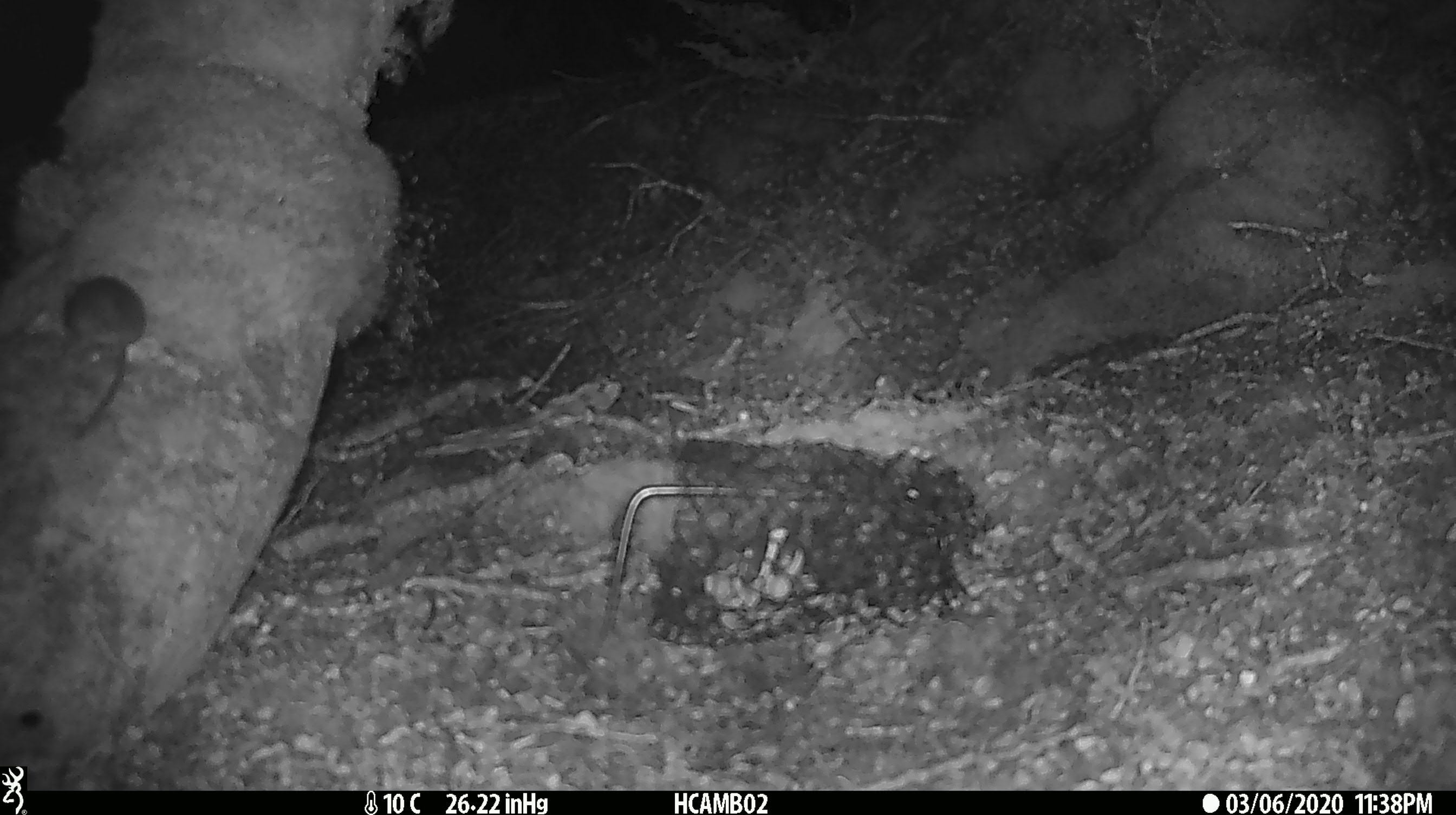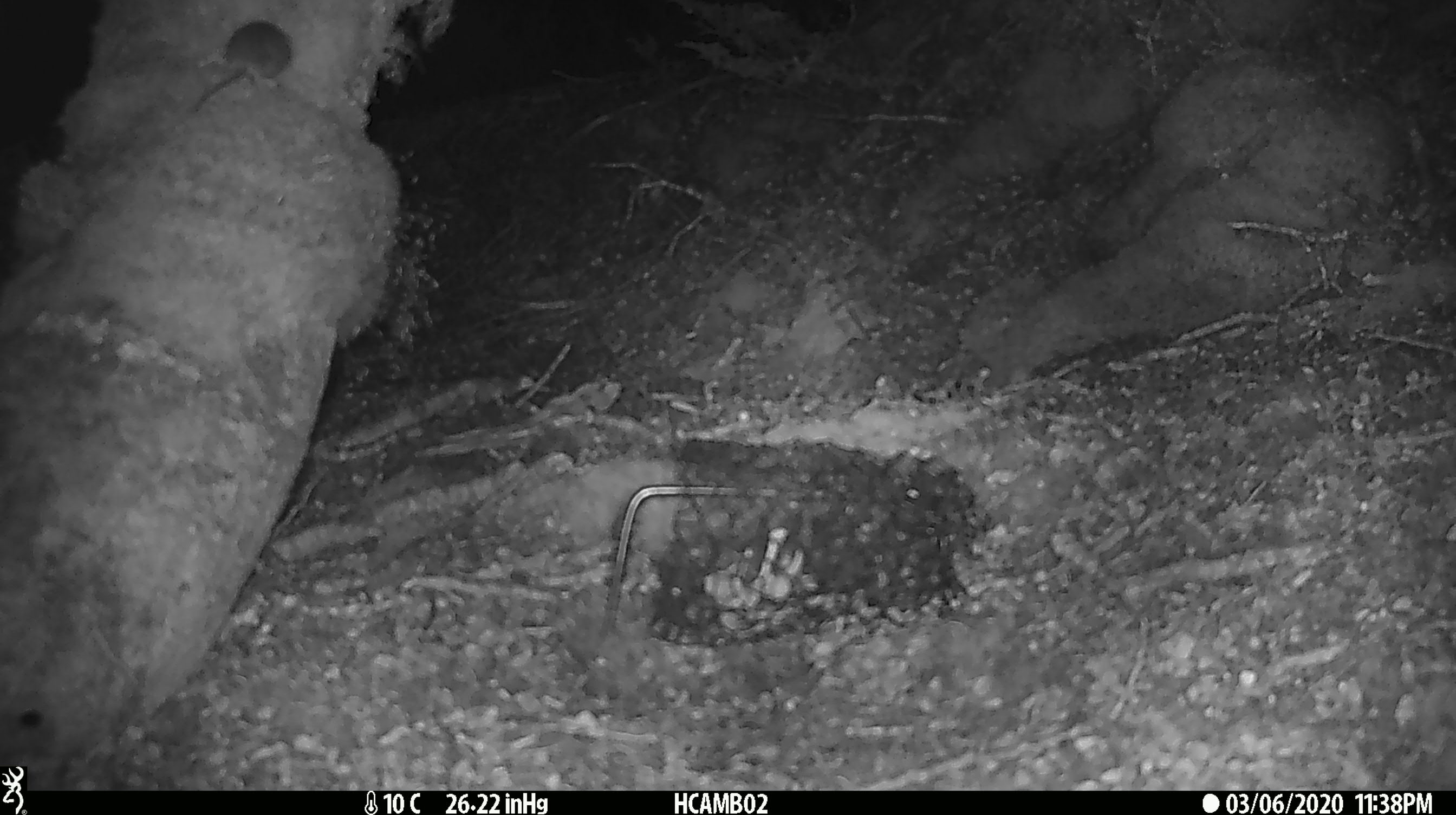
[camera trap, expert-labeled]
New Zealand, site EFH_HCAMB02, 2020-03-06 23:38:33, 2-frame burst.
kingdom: Animalia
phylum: Chordata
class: Mammalia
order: Rodentia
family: Muridae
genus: Mus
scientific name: Mus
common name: mouse